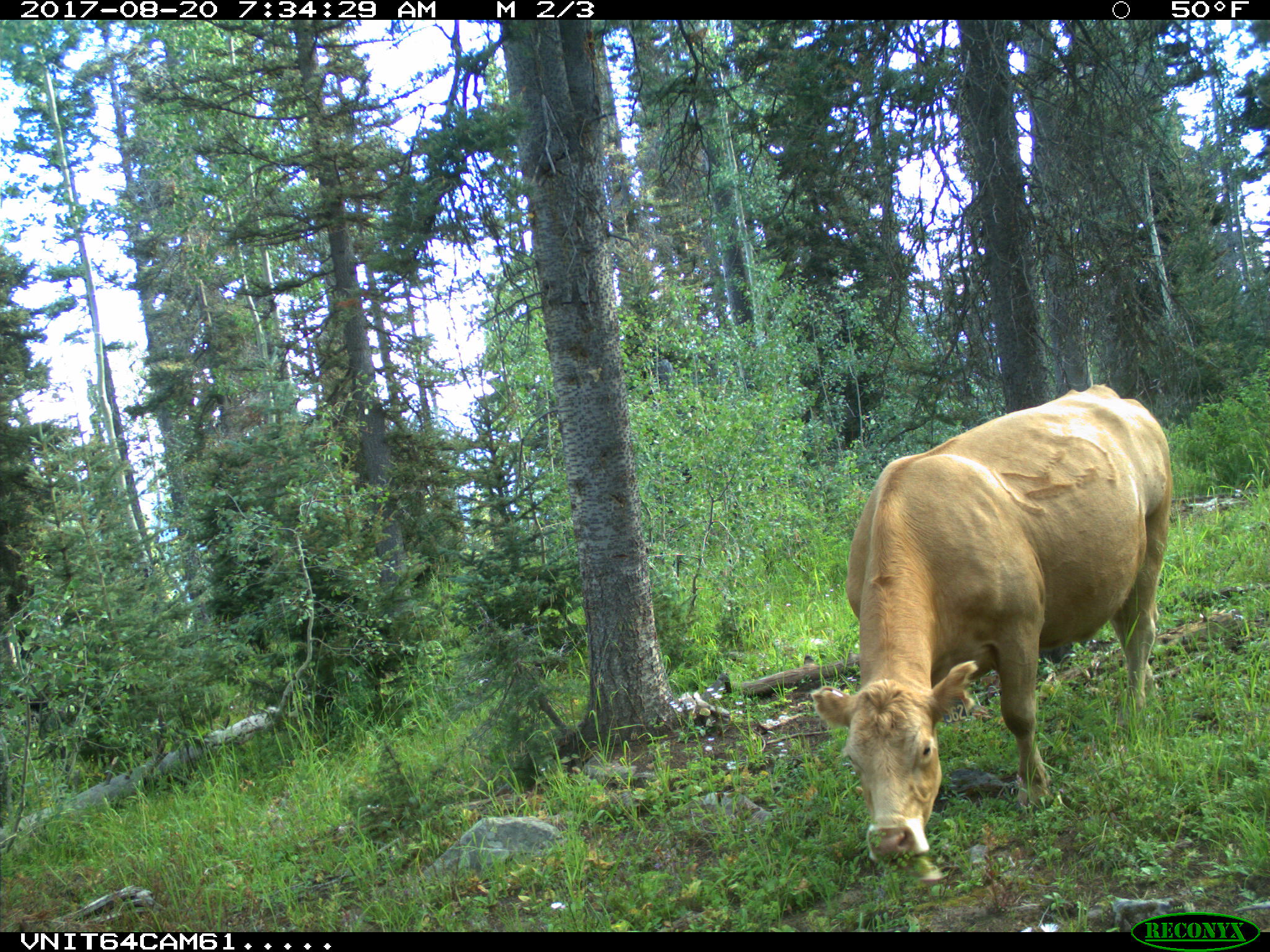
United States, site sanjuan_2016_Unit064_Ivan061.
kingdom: Animalia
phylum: Chordata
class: Mammalia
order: Artiodactyla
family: Bovidae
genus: Bos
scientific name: Bos taurus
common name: domestic cow